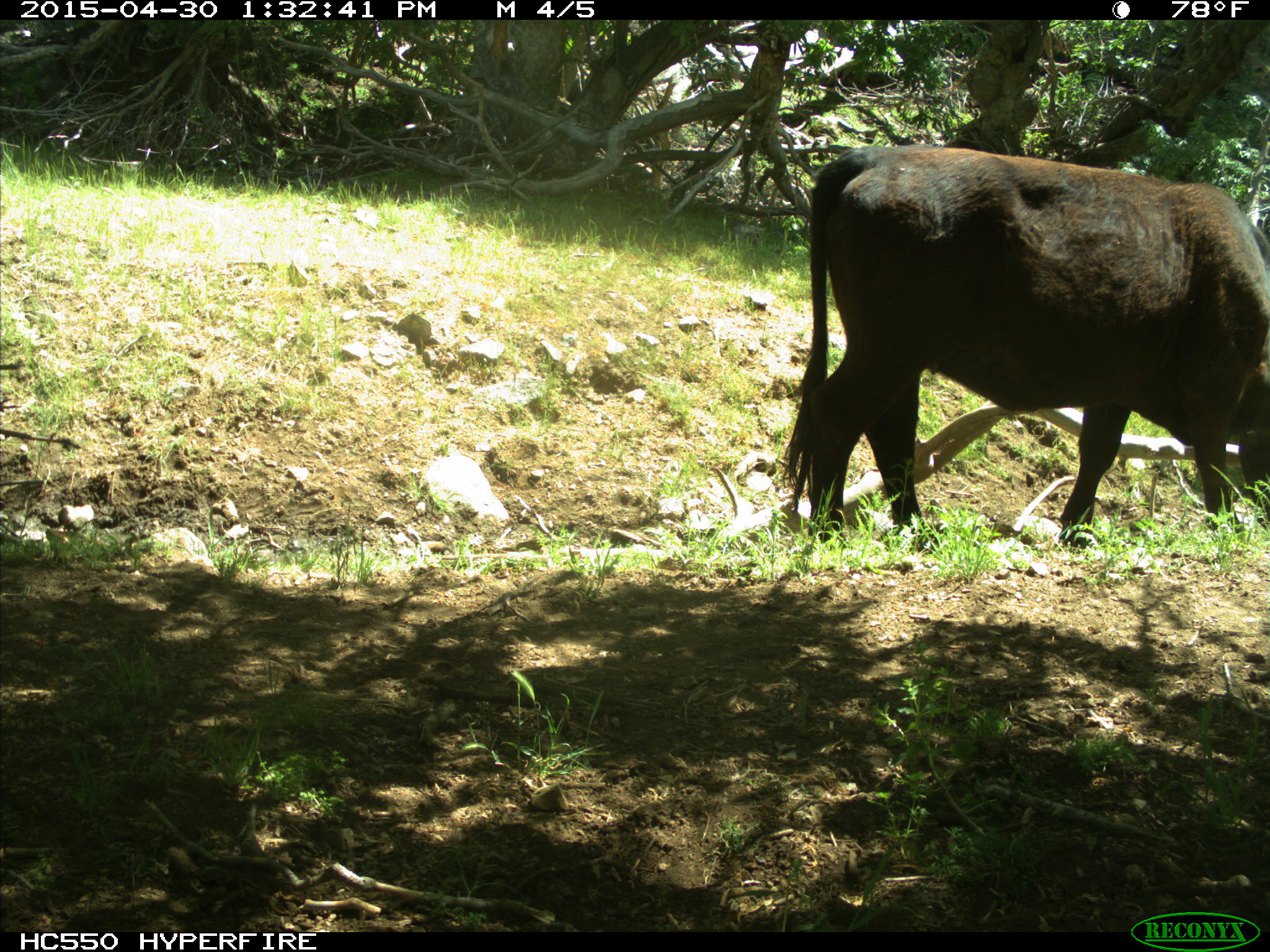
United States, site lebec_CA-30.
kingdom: Animalia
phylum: Chordata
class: Mammalia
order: Artiodactyla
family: Bovidae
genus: Bos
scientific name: Bos taurus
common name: domestic cow